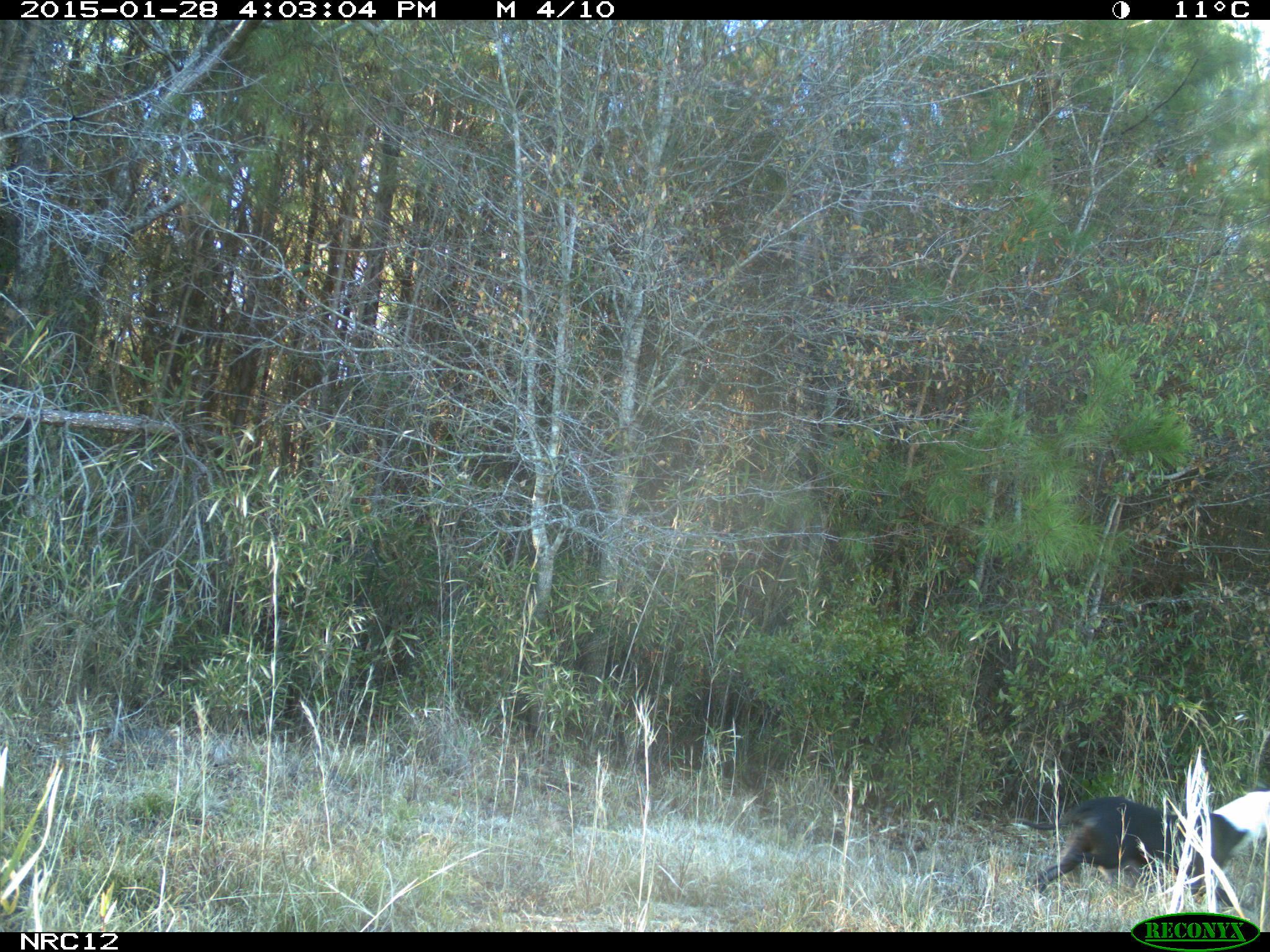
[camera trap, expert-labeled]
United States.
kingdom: Animalia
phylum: Chordata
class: Mammalia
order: Carnivora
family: Canidae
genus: Canis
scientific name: Canis familiaris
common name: domestic dog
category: Dog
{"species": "Dog (domestic dog) (Canis familiaris)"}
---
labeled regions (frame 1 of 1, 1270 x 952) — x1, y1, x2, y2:
Dog: 1026, 779, 1270, 897